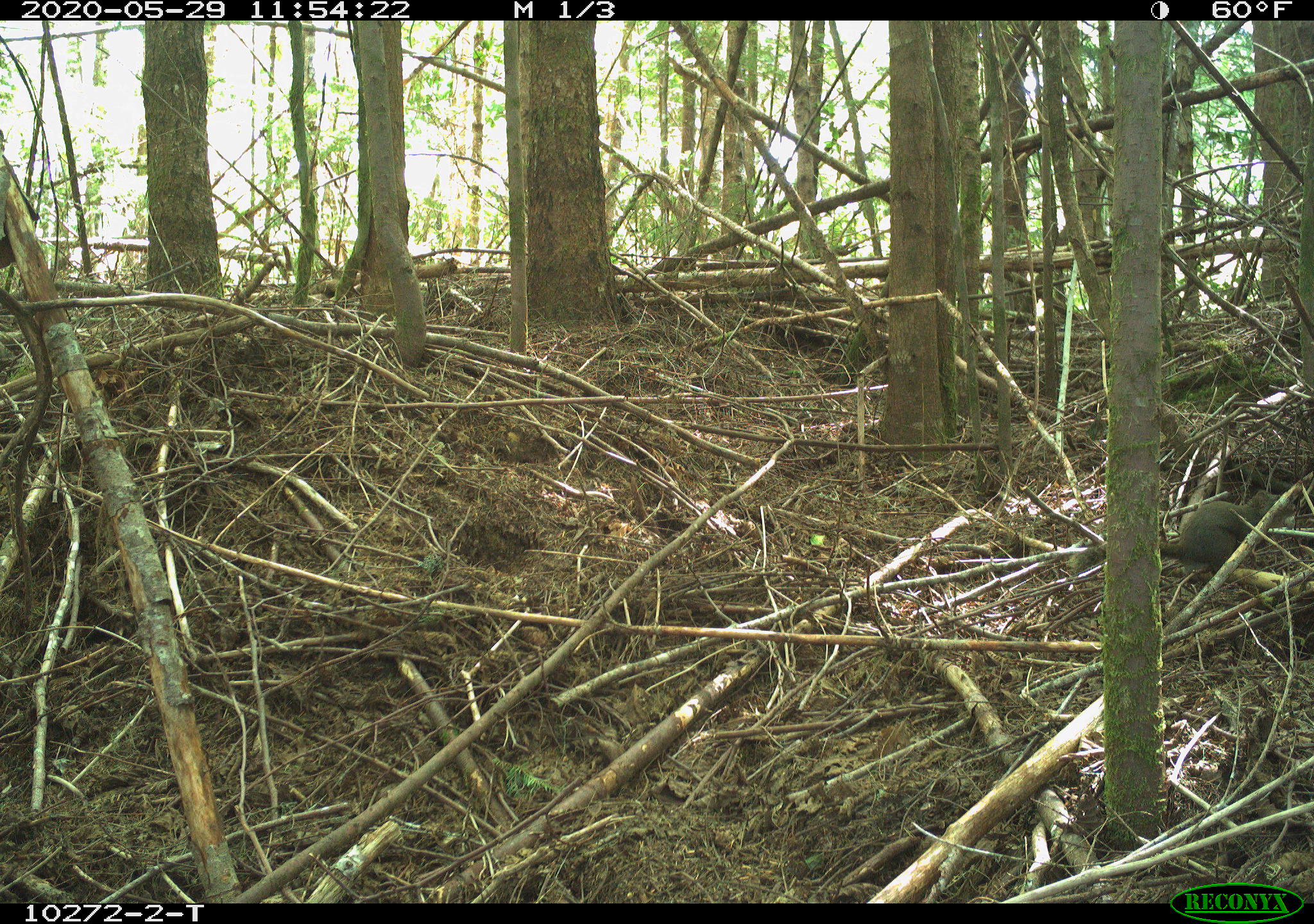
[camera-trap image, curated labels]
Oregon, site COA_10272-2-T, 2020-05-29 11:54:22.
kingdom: Animalia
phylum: Chordata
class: Mammalia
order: Rodentia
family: Sciuridae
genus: Tamiasciurus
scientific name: Tamiasciurus douglasii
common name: douglas squirrel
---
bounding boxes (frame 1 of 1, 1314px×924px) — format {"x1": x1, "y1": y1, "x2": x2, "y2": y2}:
douglas squirrel: {"x1": 1159, "y1": 490, "x2": 1278, "y2": 581}